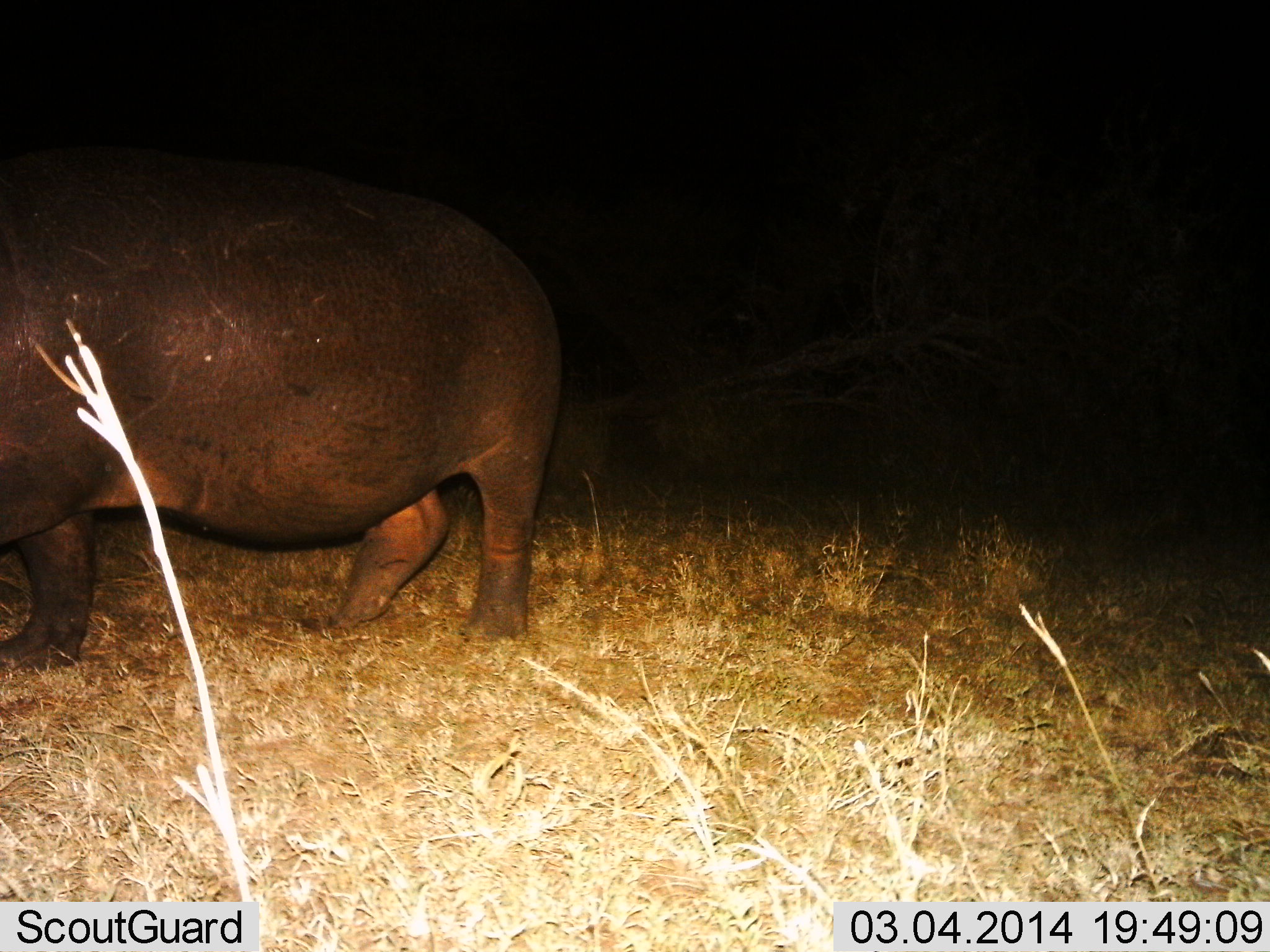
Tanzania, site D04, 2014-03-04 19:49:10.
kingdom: Animalia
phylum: Chordata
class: Mammalia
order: Artiodactyla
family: Hippopotamidae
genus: Hippopotamus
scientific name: Hippopotamus amphibius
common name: hippopotamus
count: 1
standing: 50%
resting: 0%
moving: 50%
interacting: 0%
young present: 0%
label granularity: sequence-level